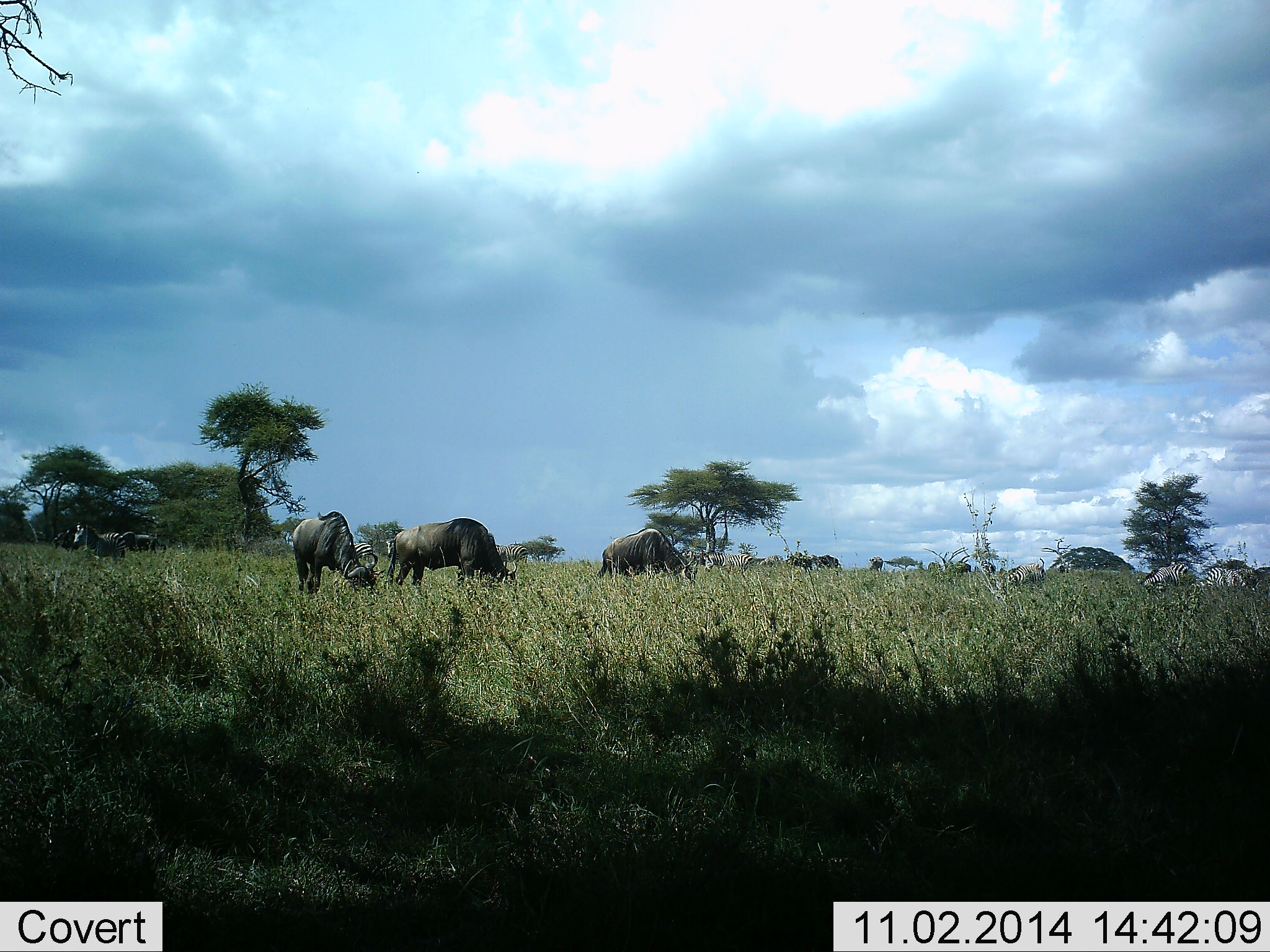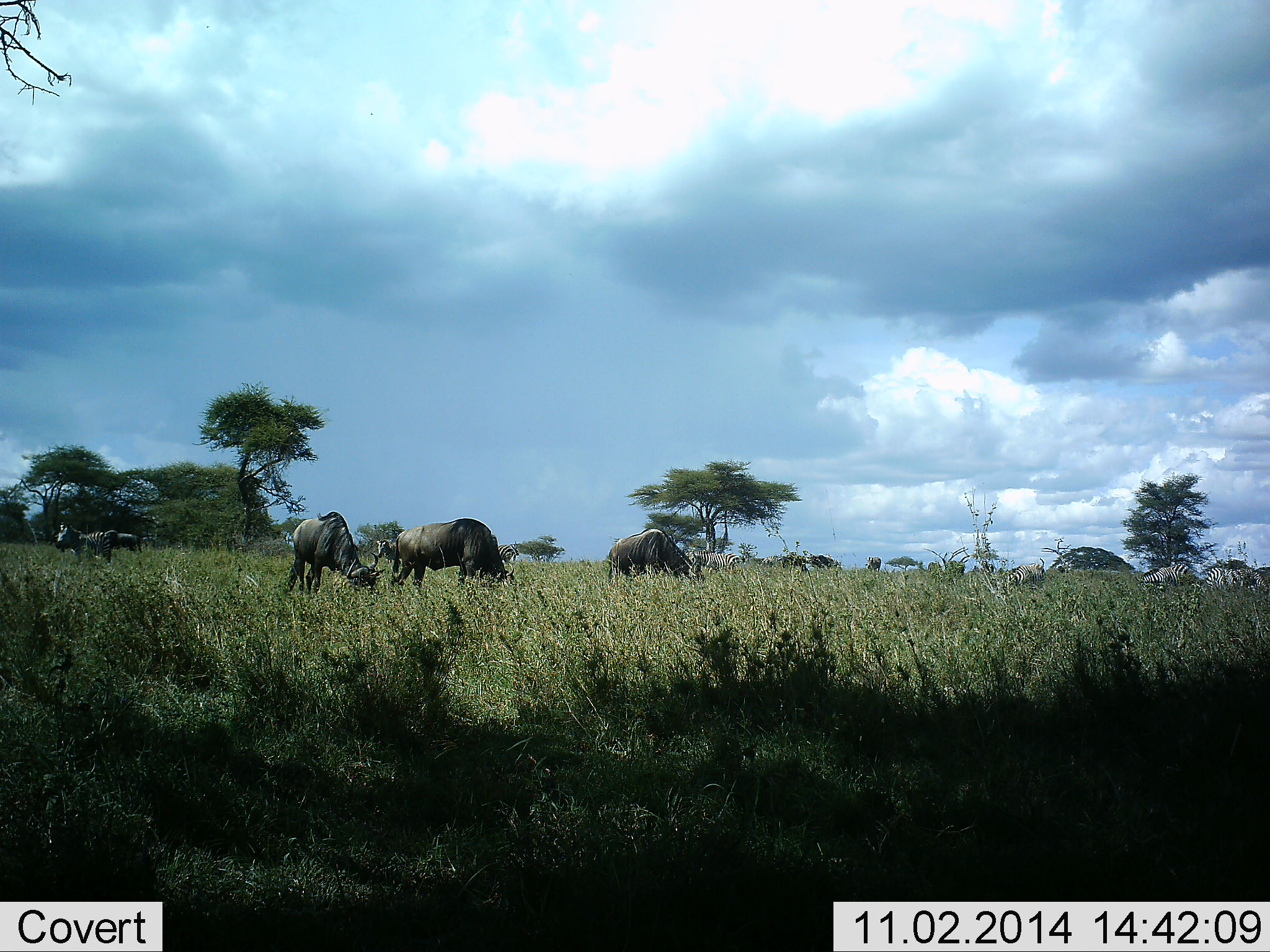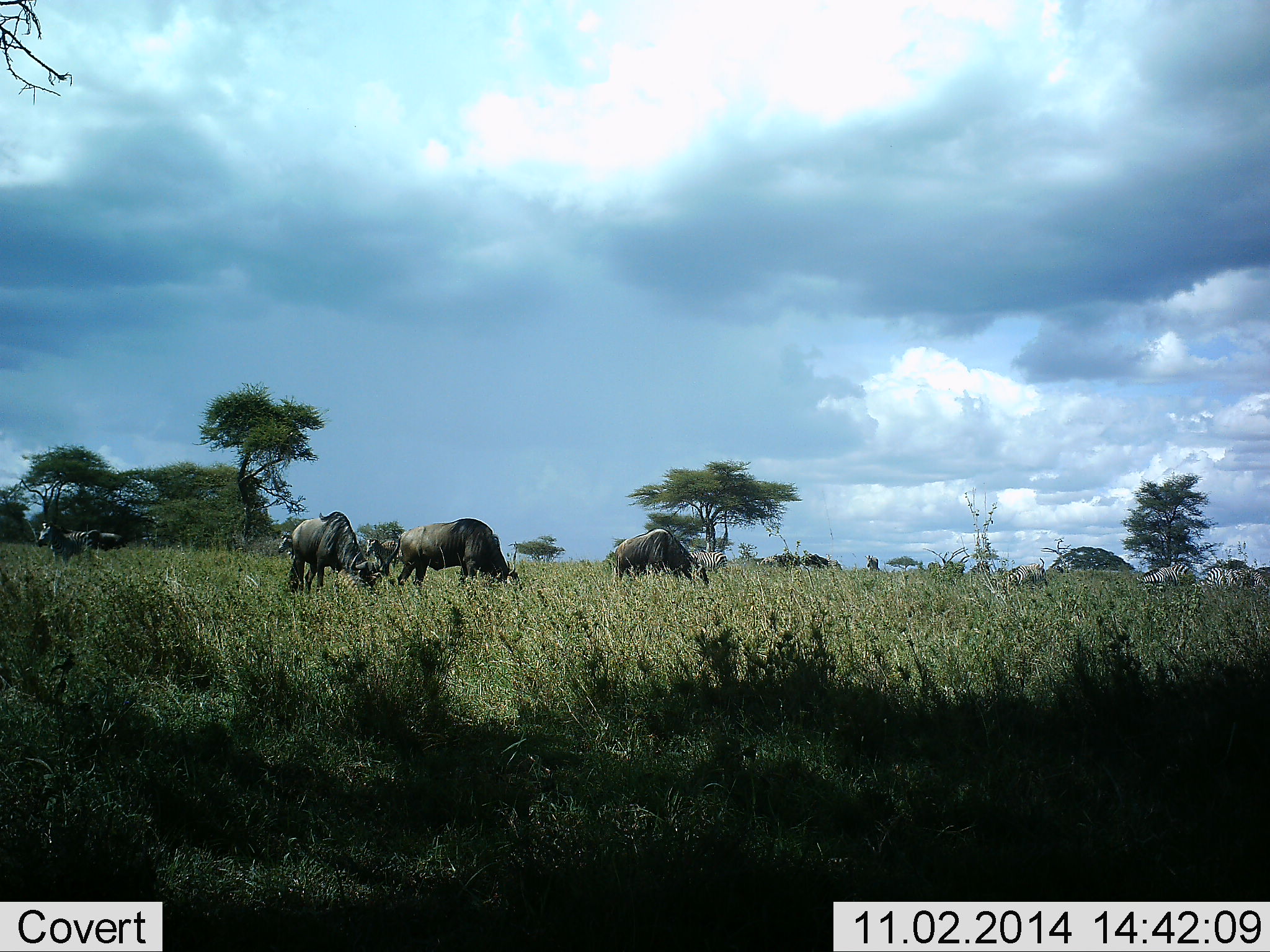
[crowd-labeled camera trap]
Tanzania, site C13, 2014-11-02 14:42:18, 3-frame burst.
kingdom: Animalia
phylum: Chordata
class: Mammalia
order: Artiodactyla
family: Bovidae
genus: Connochaetes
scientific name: Connochaetes taurinus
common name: blue wildebeest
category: wildebeest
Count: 5.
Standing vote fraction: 19%.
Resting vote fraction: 0%.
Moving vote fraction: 19%.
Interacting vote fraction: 0%.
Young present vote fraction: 0%.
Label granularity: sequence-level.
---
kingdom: Animalia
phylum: Chordata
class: Mammalia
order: Perissodactyla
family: Equidae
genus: Equus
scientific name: Equus quagga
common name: plains zebra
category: zebra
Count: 4.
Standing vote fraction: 27%.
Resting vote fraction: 0%.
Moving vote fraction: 45%.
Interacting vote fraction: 0%.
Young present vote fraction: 0%.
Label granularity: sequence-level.